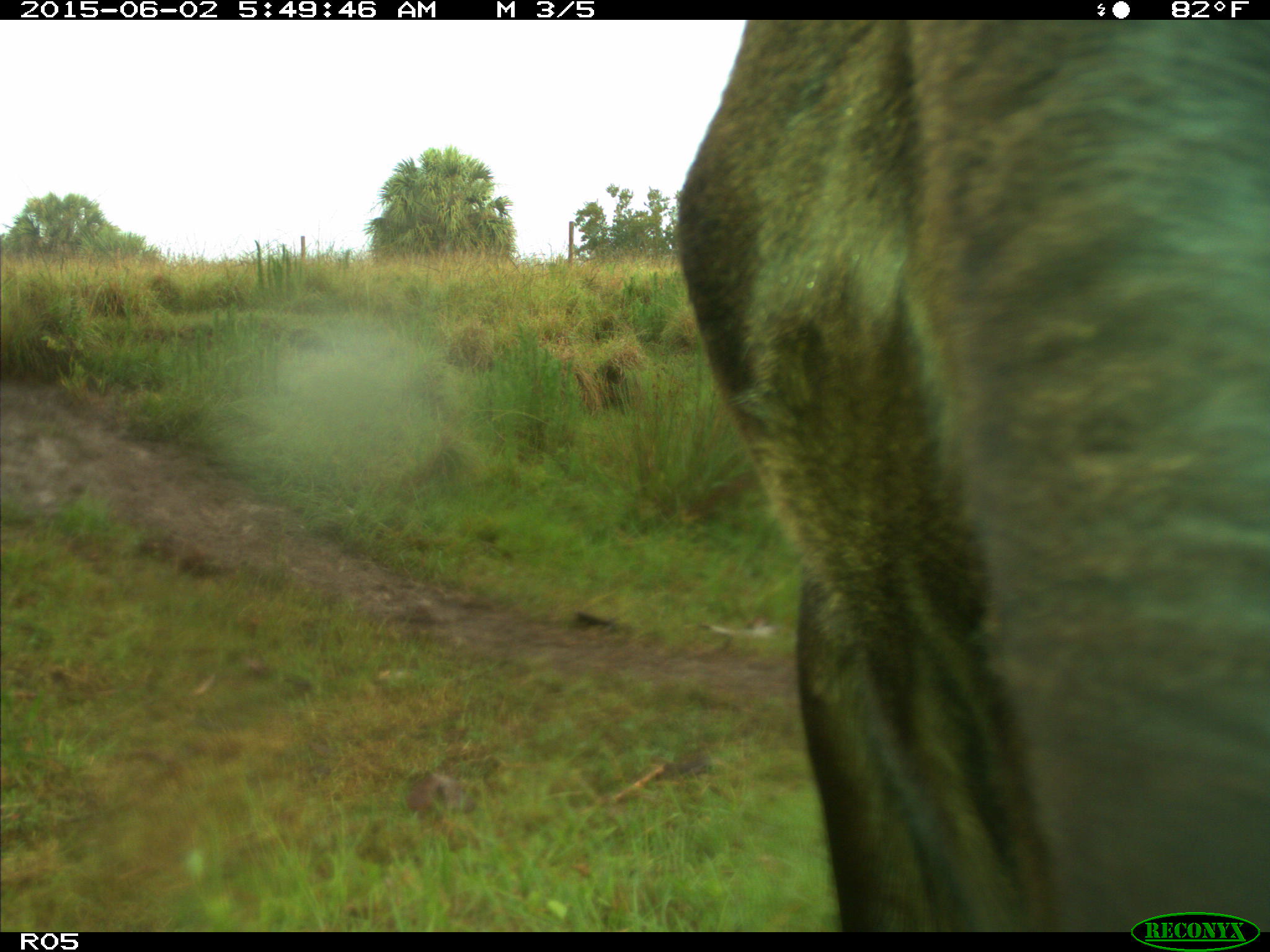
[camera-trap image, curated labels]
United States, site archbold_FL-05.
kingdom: Animalia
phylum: Chordata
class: Mammalia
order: Artiodactyla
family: Bovidae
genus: Bos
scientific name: Bos taurus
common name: domestic cow